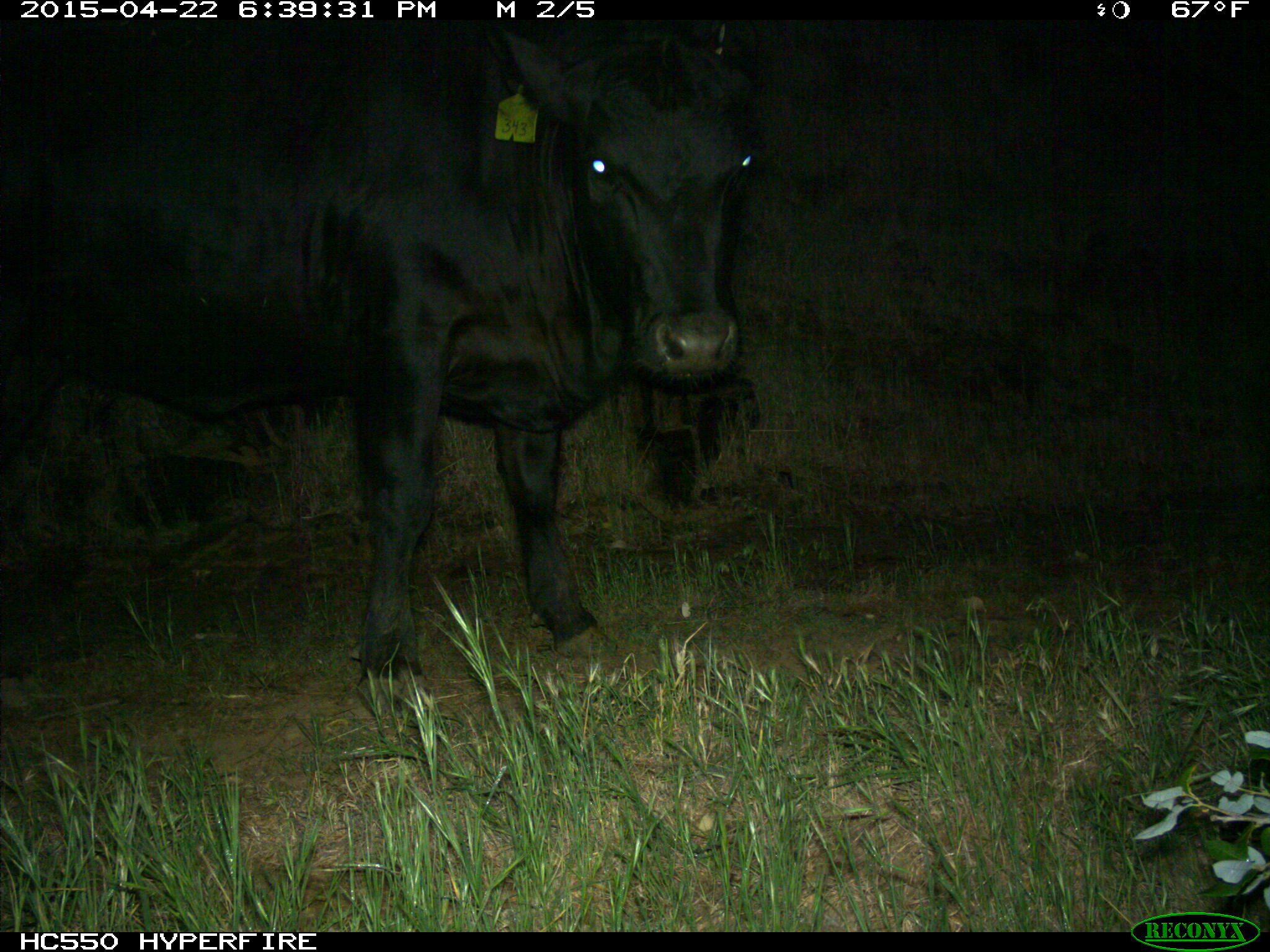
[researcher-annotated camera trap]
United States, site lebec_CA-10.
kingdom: Animalia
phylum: Chordata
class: Mammalia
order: Artiodactyla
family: Bovidae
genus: Bos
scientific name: Bos taurus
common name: domestic cow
Bos taurus (domestic cow).